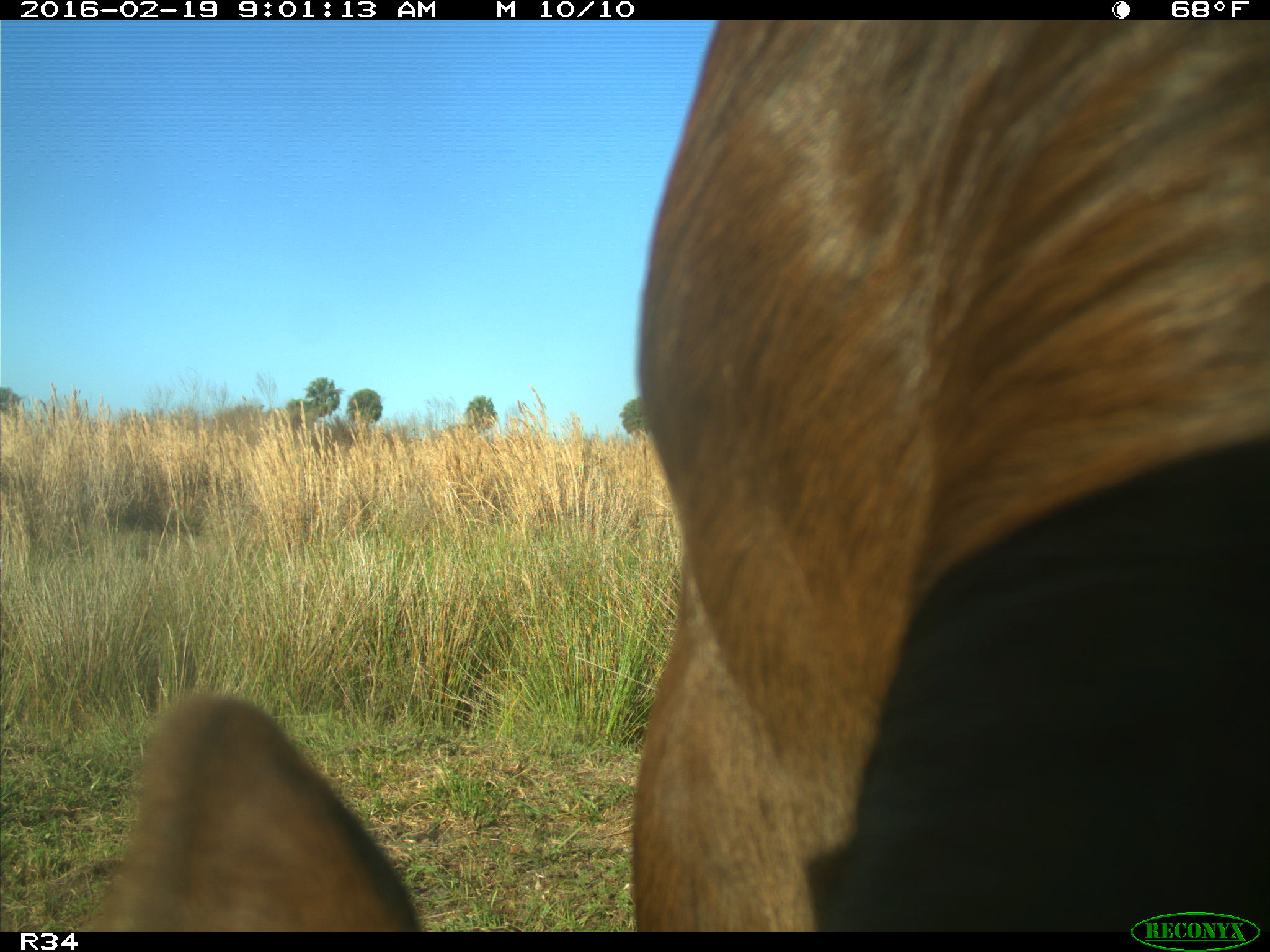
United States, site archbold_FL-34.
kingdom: Animalia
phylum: Chordata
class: Mammalia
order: Artiodactyla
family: Bovidae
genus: Bos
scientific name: Bos taurus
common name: domestic cow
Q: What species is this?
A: Bos taurus (domestic cow).